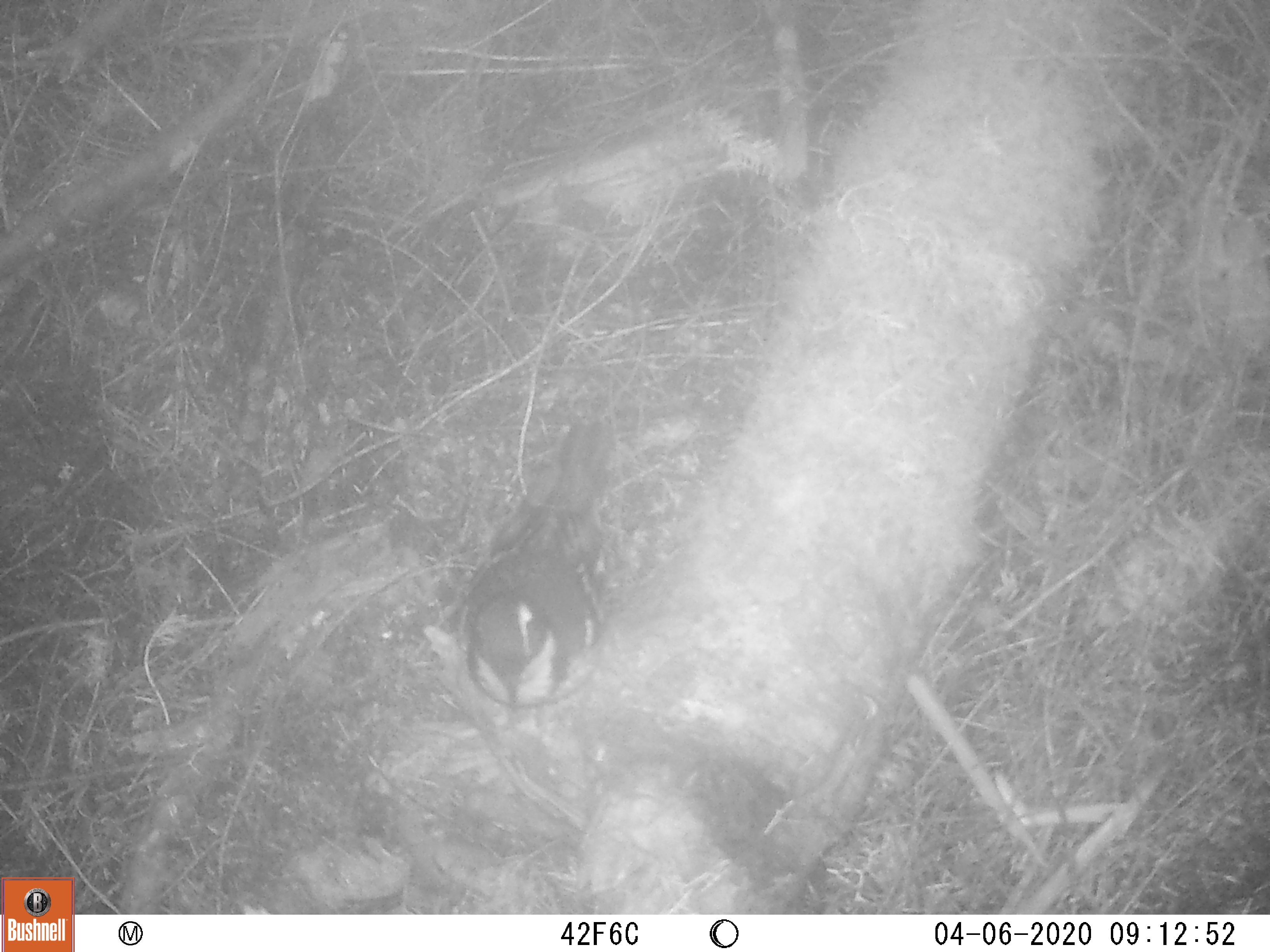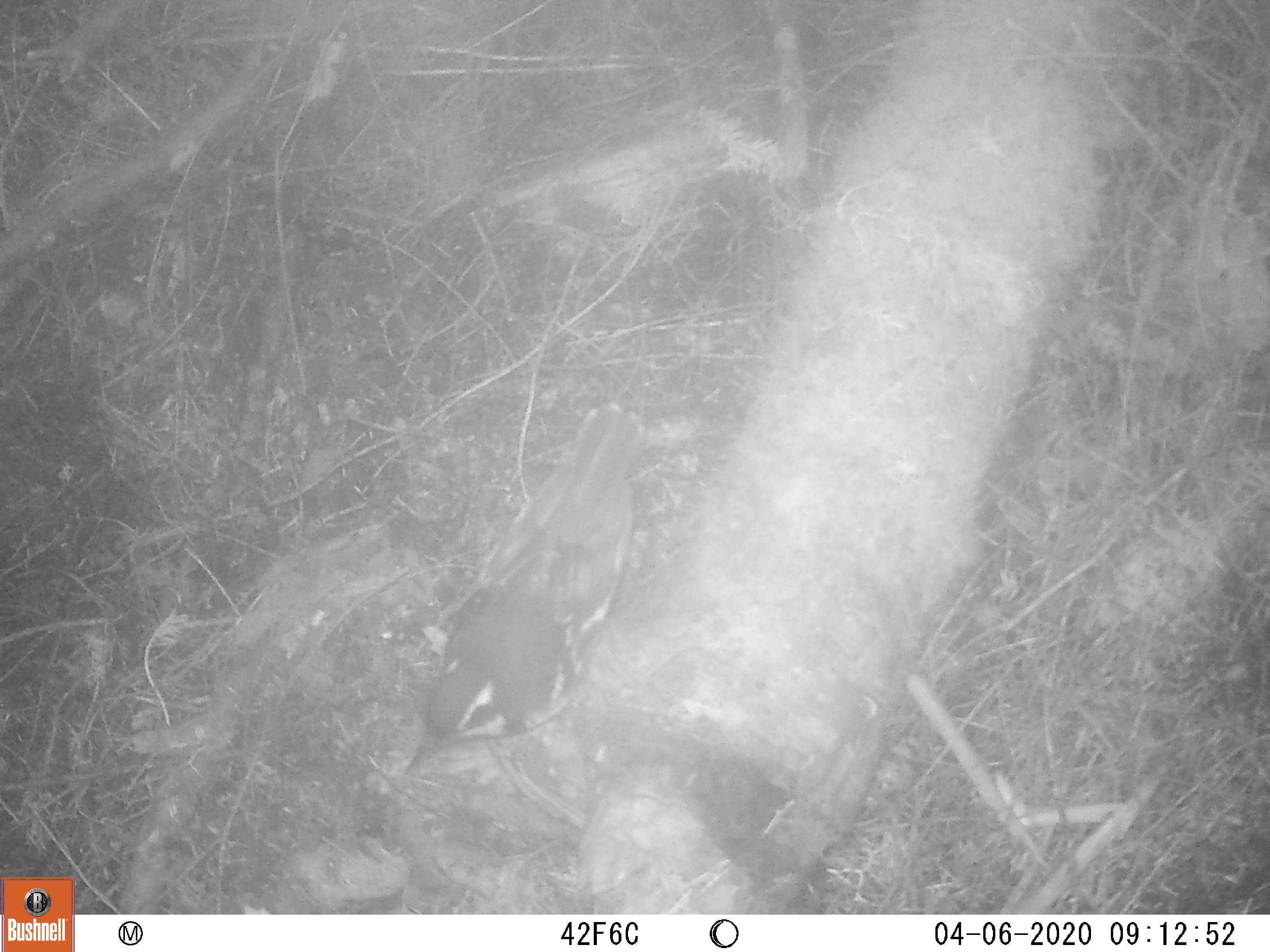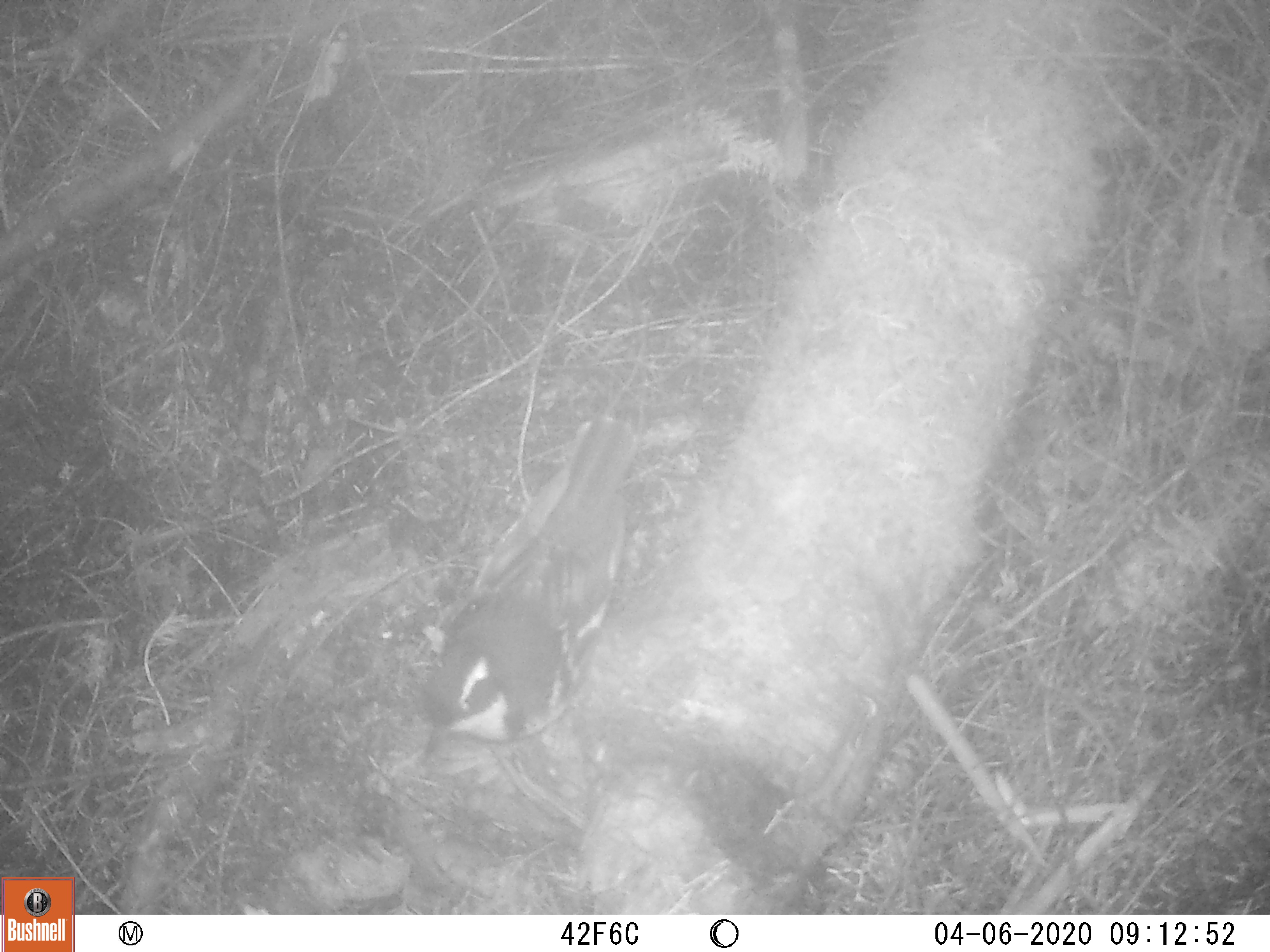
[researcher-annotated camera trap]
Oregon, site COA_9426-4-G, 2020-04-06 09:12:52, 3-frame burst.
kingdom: Animalia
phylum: Chordata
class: Aves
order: Passeriformes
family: Turdidae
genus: Ixoreus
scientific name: Ixoreus naevius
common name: varied thrush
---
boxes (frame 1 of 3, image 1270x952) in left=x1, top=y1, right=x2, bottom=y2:
varied thrush: left=461, top=418, right=611, bottom=712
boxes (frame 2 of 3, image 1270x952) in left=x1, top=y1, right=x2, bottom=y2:
varied thrush: left=404, top=398, right=653, bottom=771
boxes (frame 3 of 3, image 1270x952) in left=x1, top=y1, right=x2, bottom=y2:
varied thrush: left=420, top=411, right=642, bottom=765